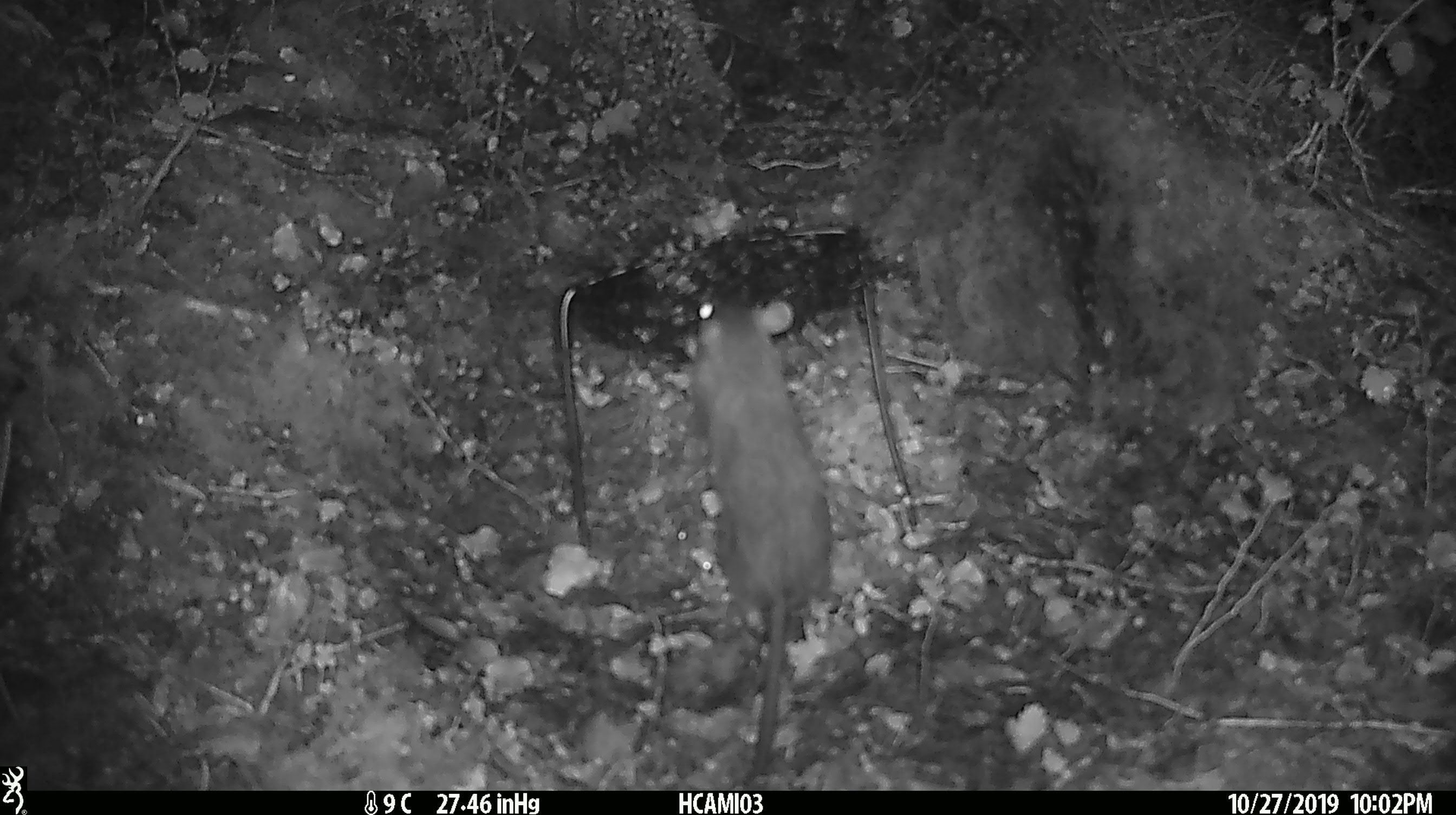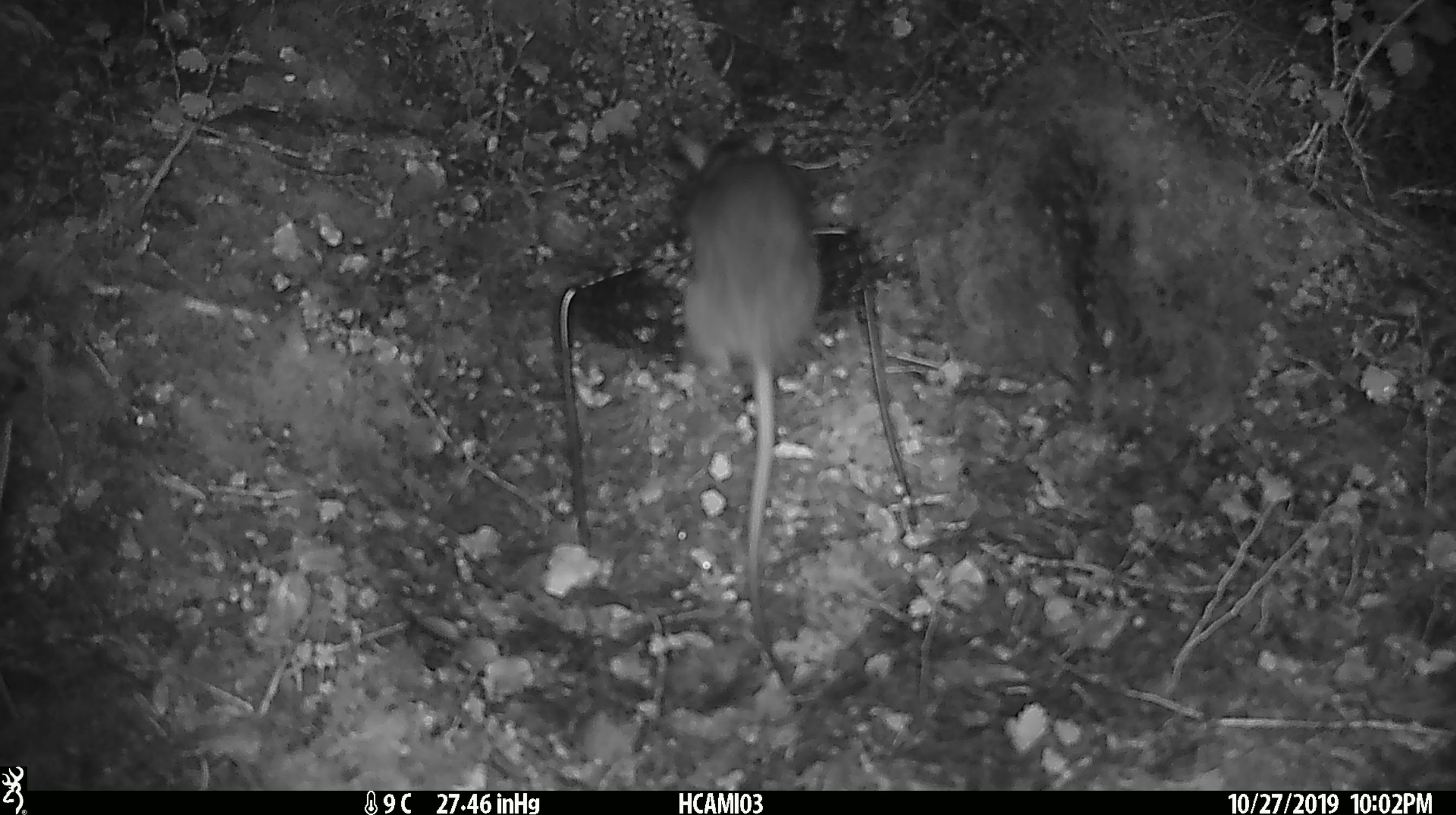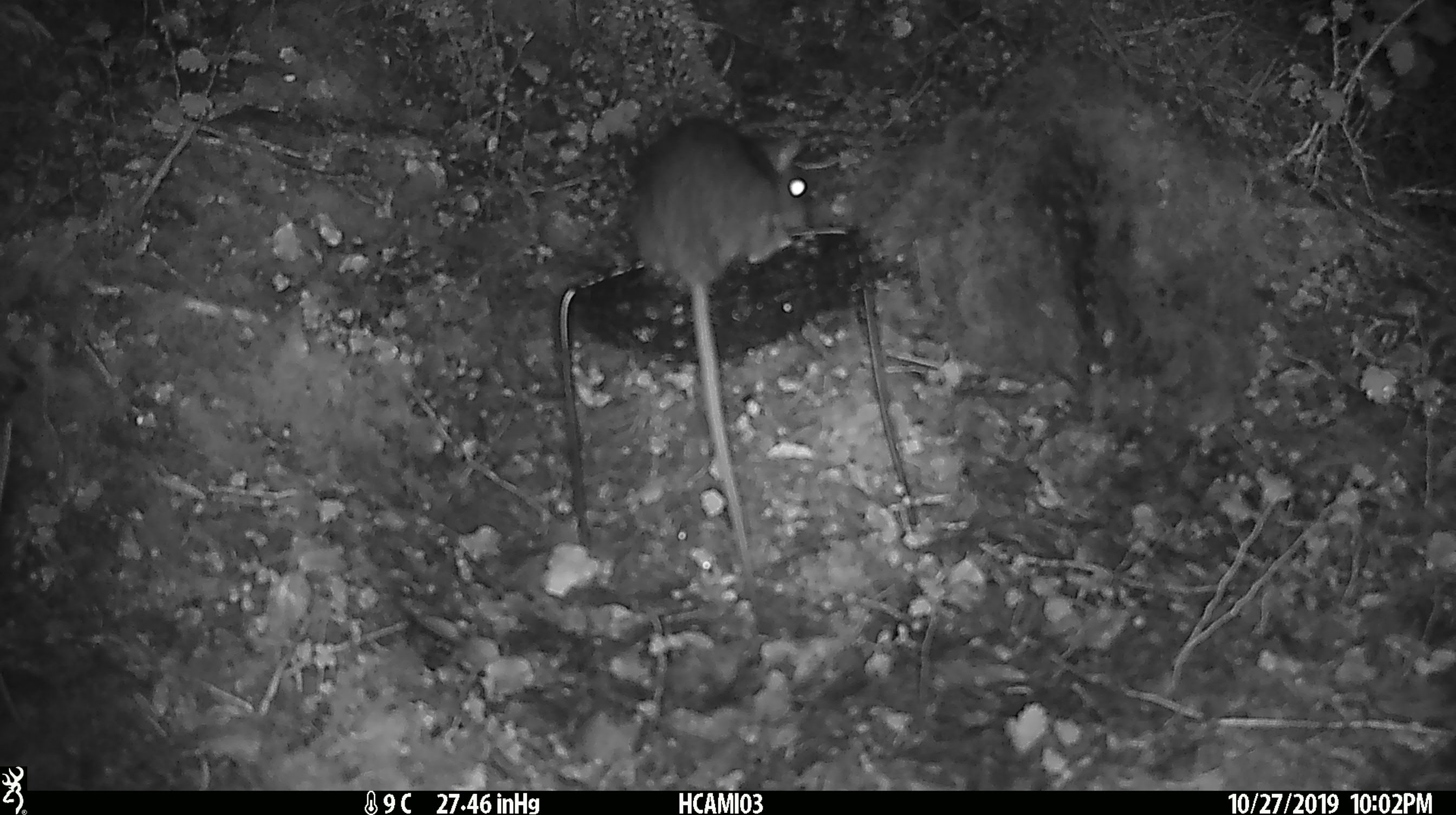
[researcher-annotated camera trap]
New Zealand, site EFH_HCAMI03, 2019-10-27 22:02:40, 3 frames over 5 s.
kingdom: Animalia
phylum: Chordata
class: Mammalia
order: Rodentia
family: Muridae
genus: Rattus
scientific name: Rattus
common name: rat